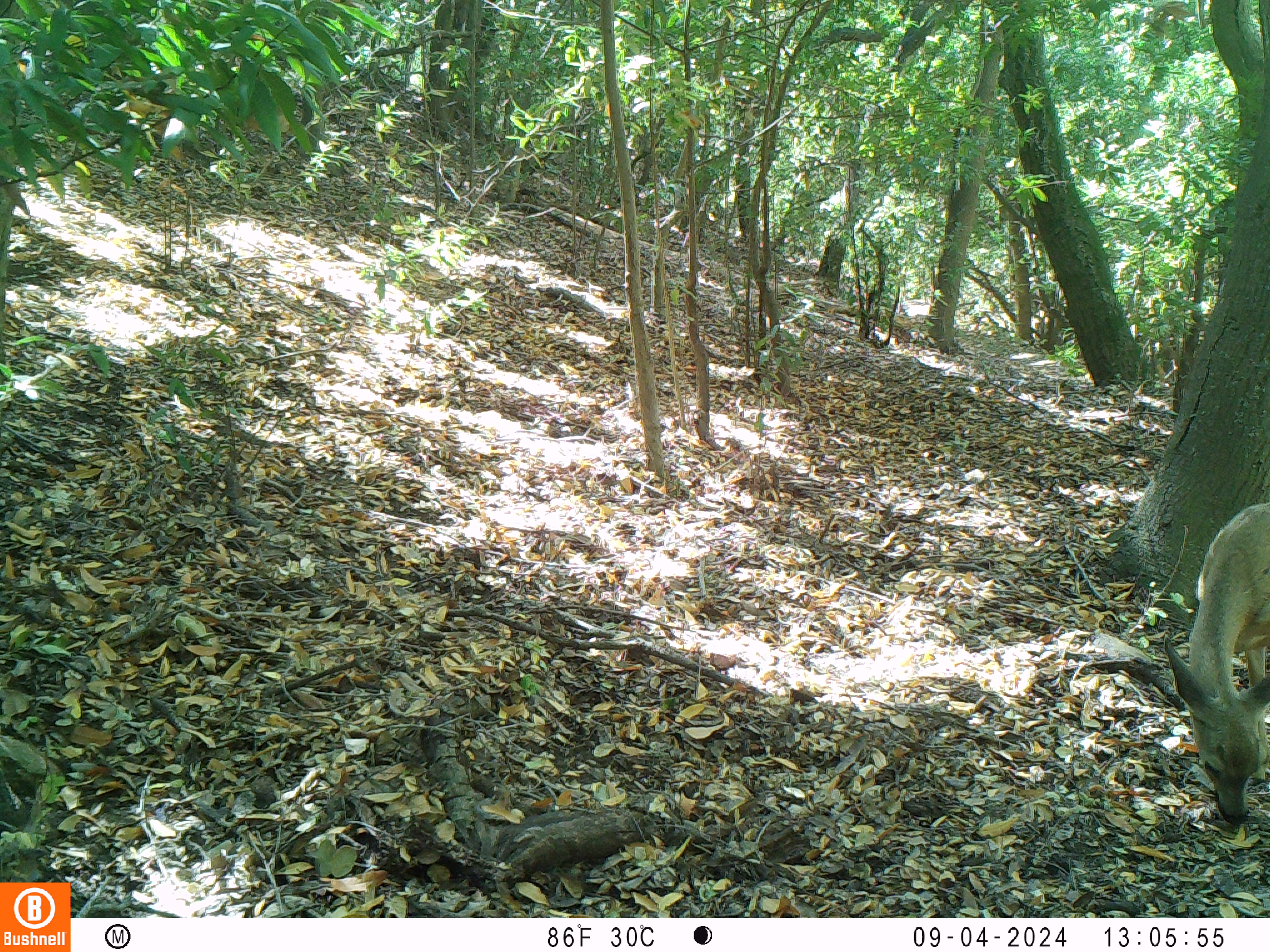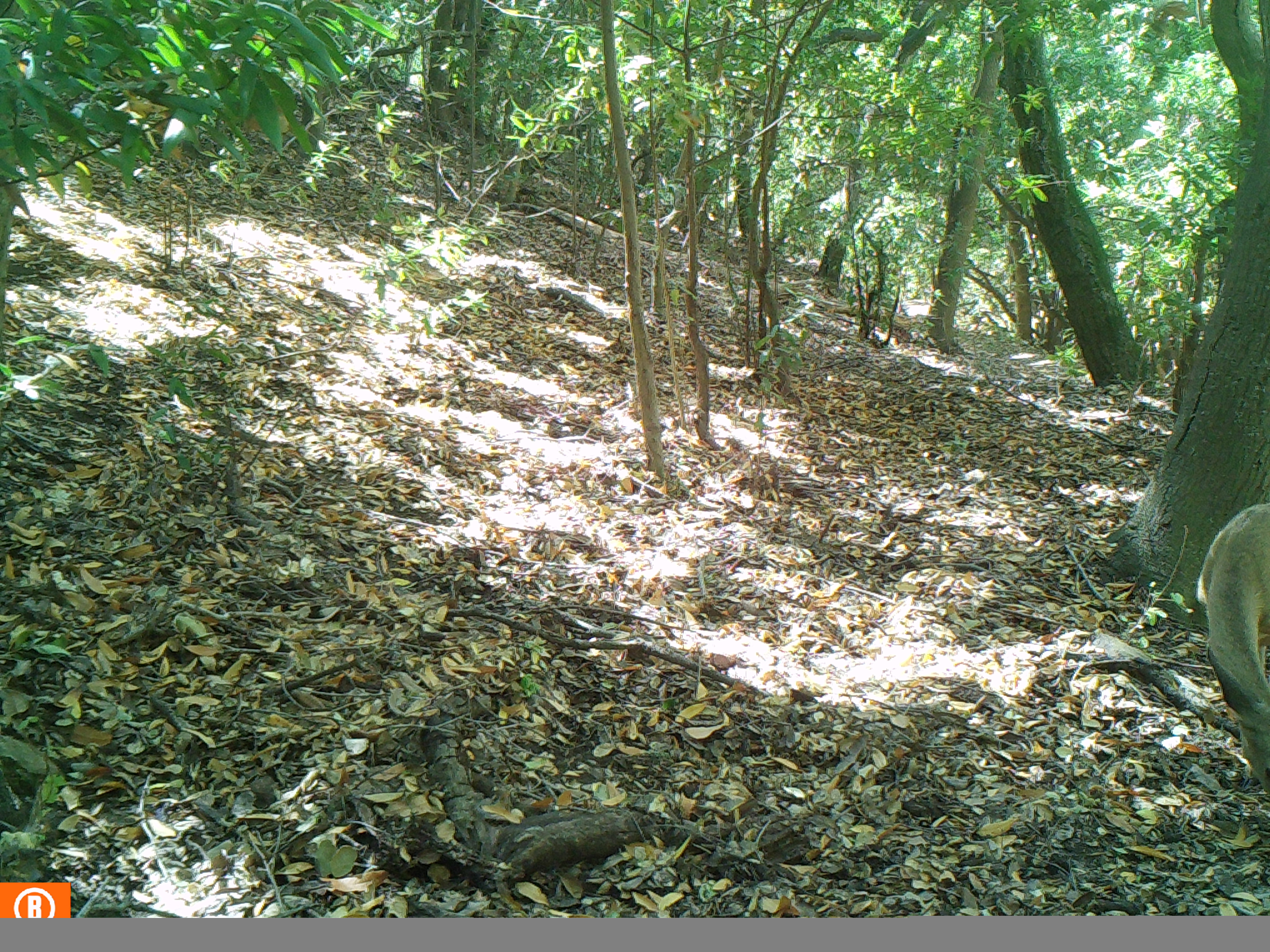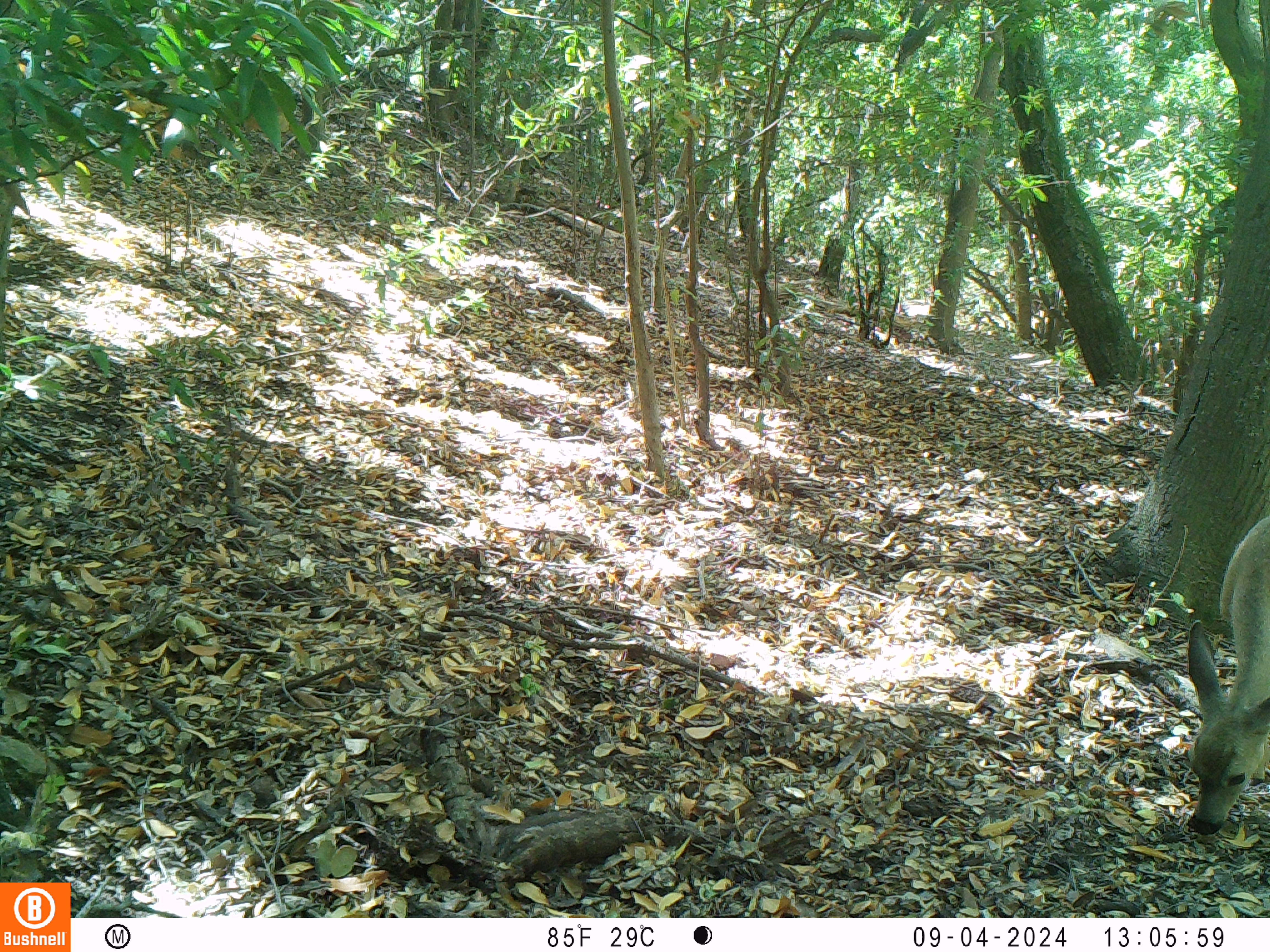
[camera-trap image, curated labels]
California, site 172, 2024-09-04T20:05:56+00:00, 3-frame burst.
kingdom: Animalia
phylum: Chordata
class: Mammalia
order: Artiodactyla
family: Cervidae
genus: Odocoileus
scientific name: Odocoileus hemionus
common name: mule deer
Mule deer (Odocoileus hemionus).